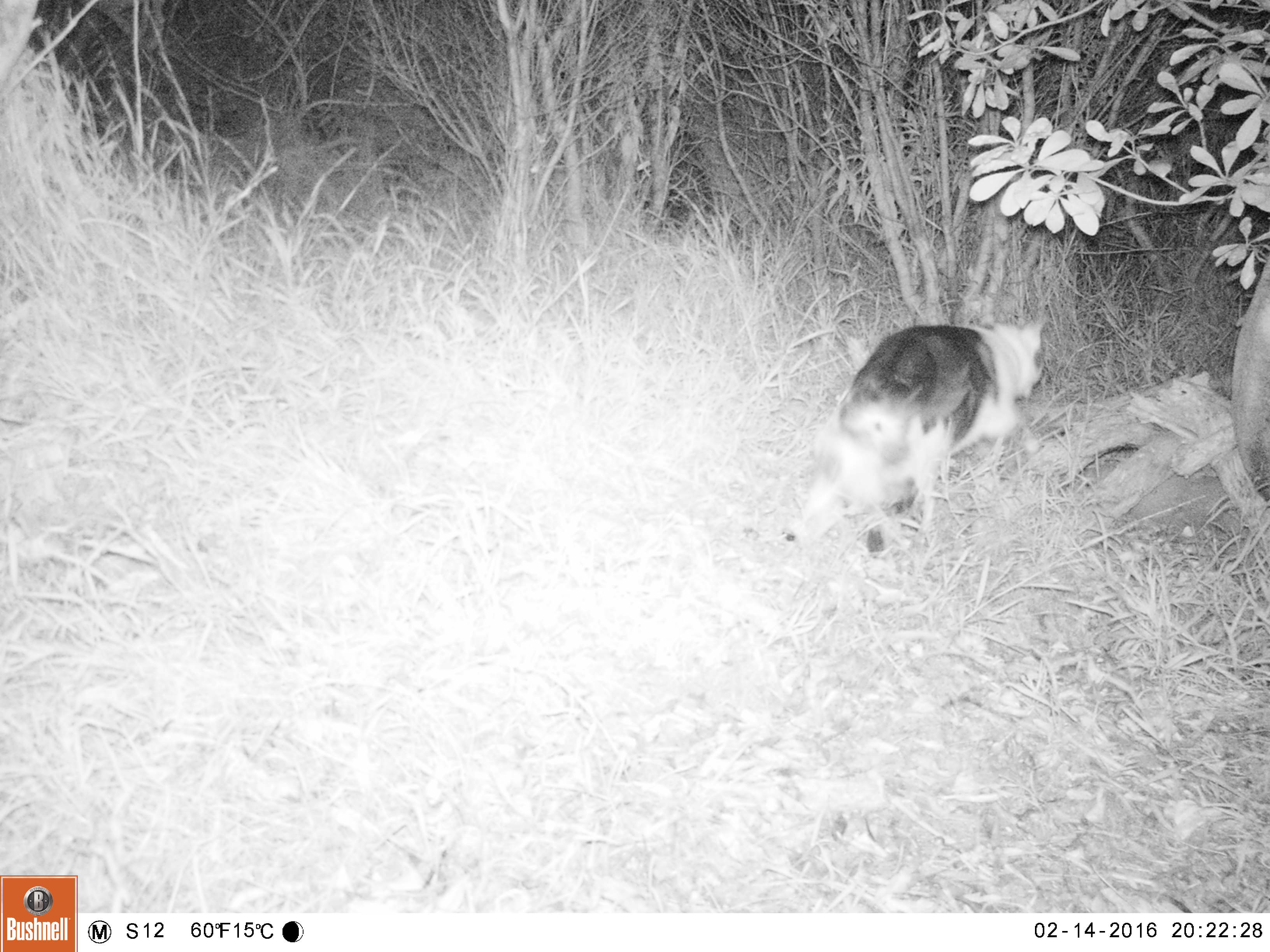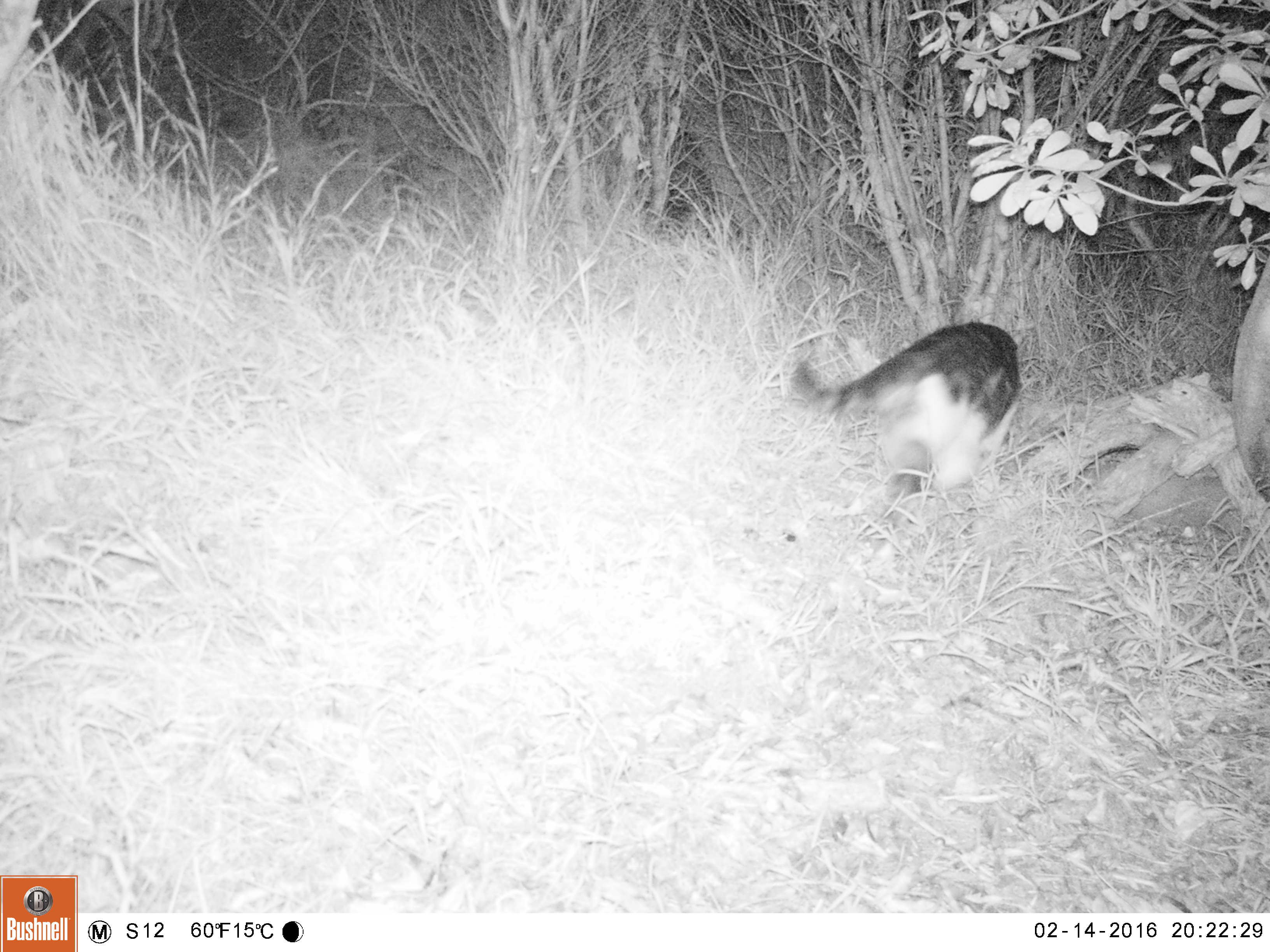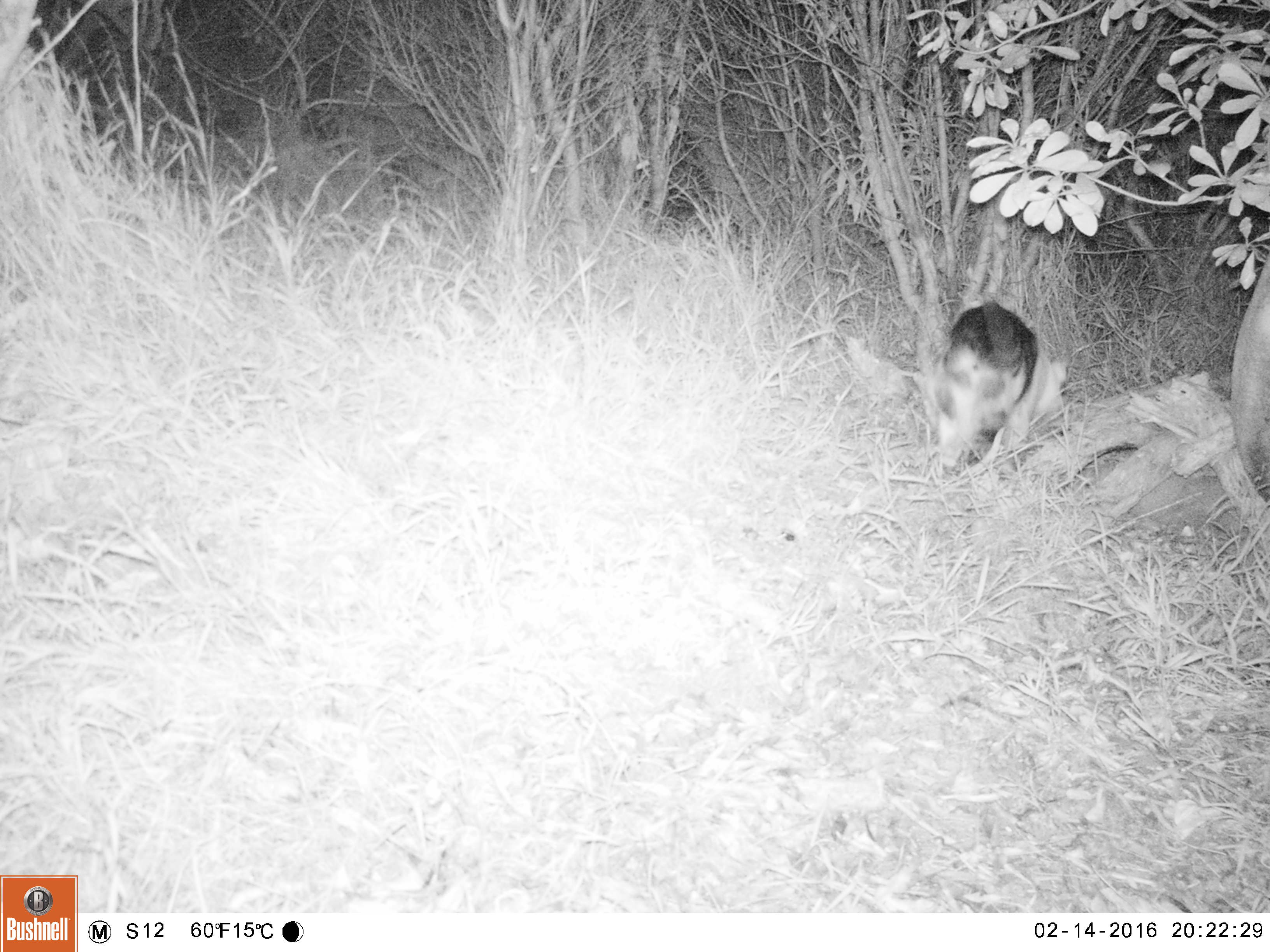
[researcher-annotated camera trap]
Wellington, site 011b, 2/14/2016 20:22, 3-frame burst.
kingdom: Animalia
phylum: Chordata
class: Mammalia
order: Carnivora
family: Felidae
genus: Felis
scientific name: Felis catus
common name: cat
Cat (Felis catus).